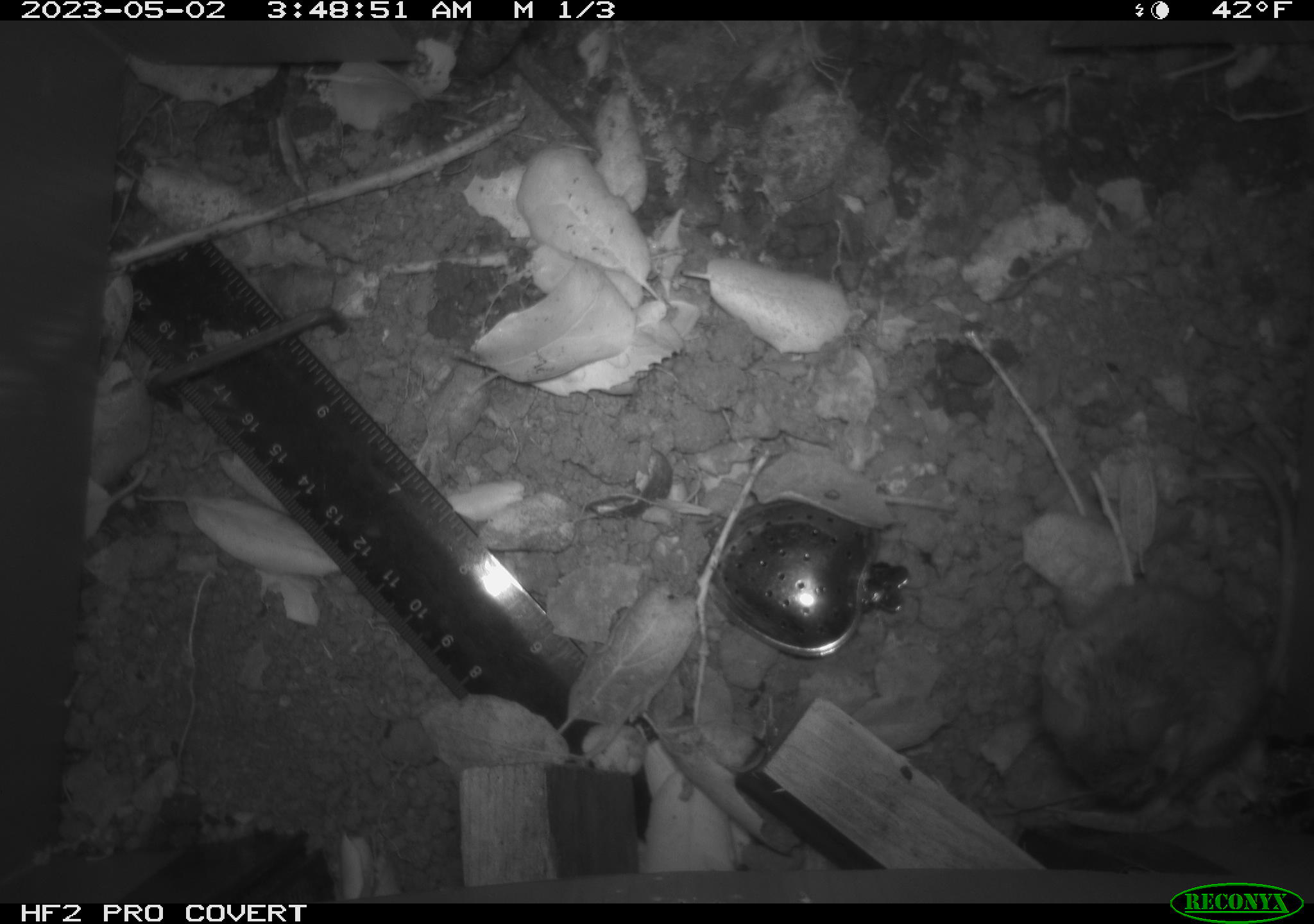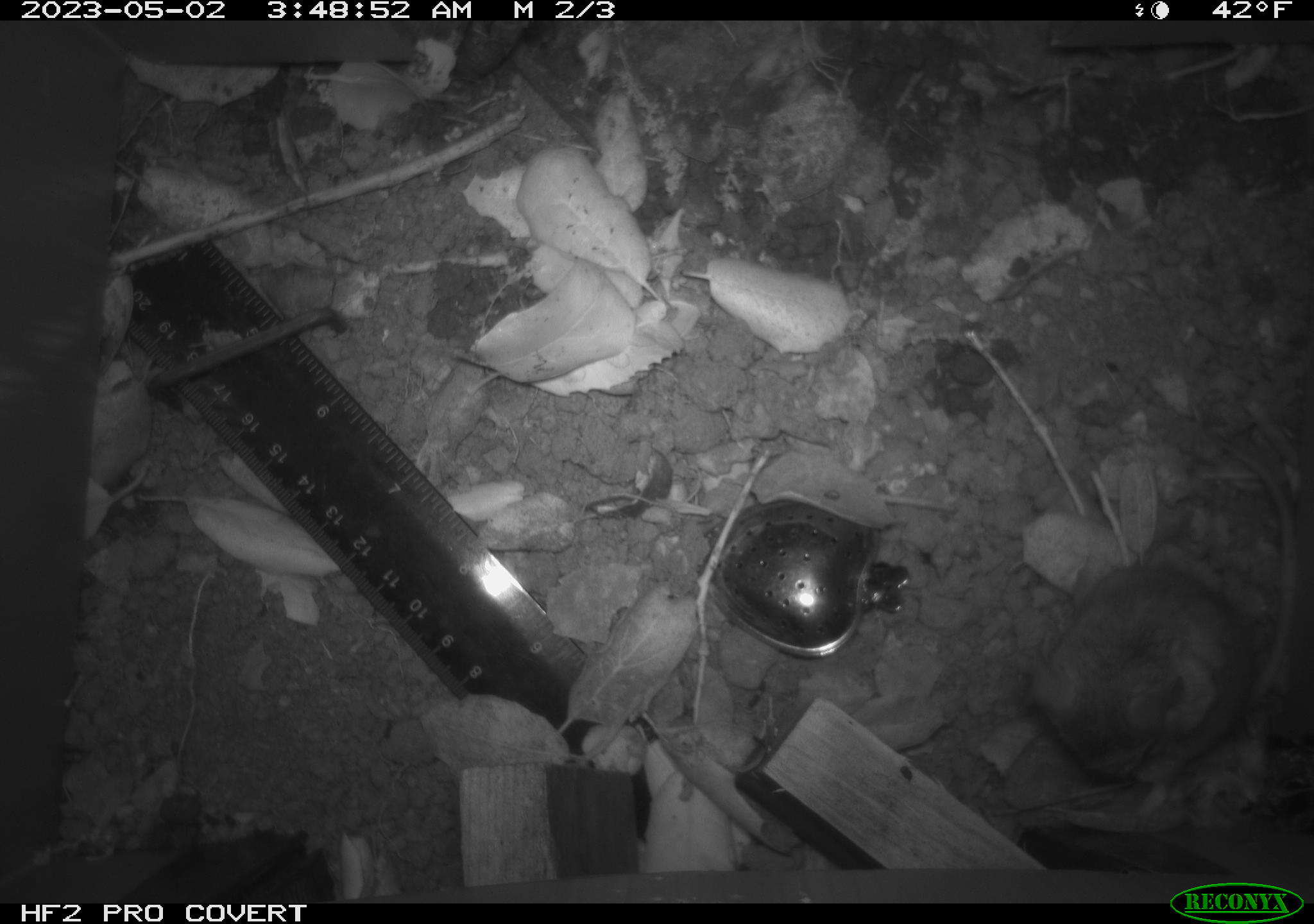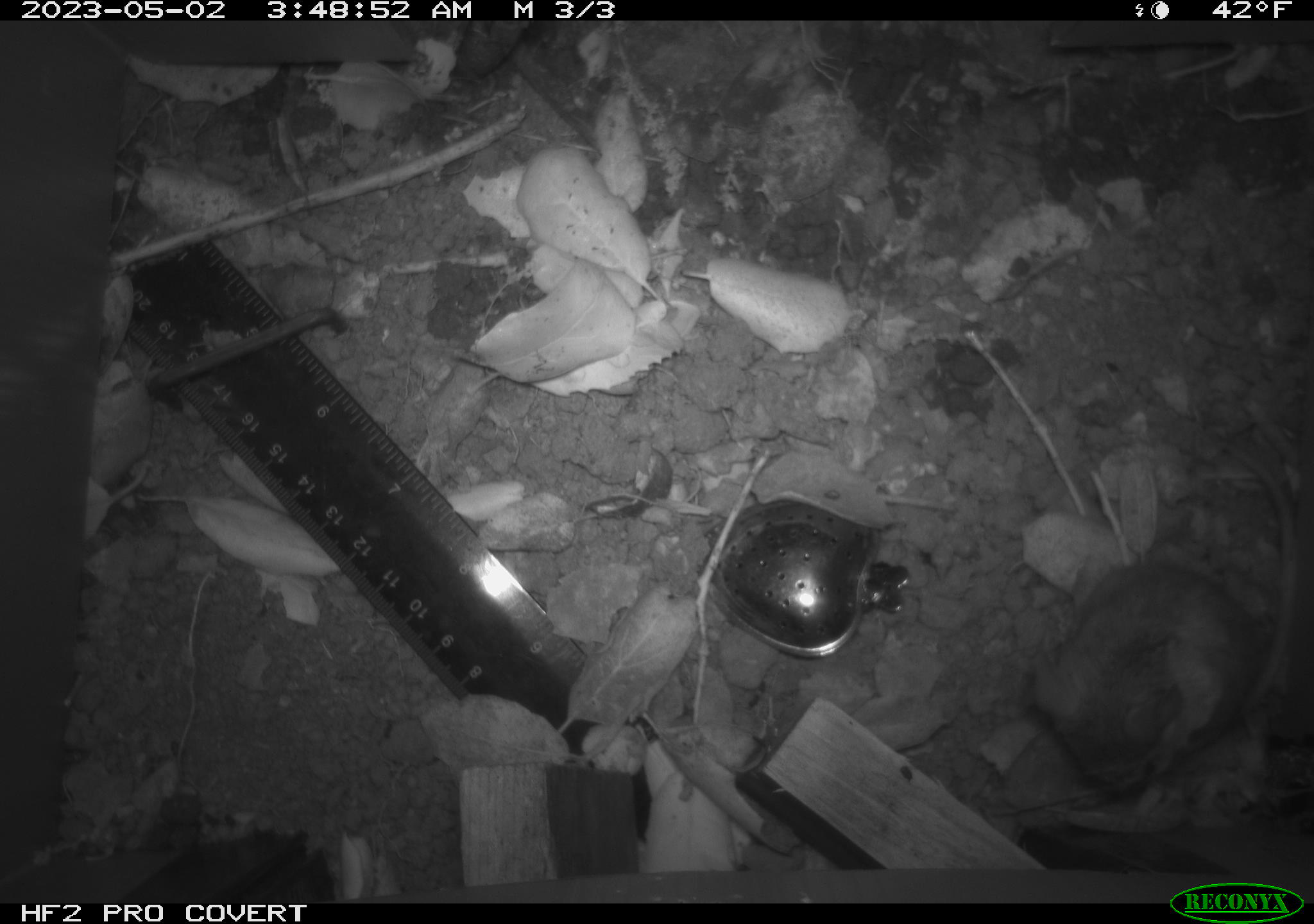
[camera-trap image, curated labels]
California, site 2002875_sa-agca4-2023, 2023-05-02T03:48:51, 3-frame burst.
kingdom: Animalia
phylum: Chordata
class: Mammalia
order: Rodentia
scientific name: Rodentia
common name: mouse species